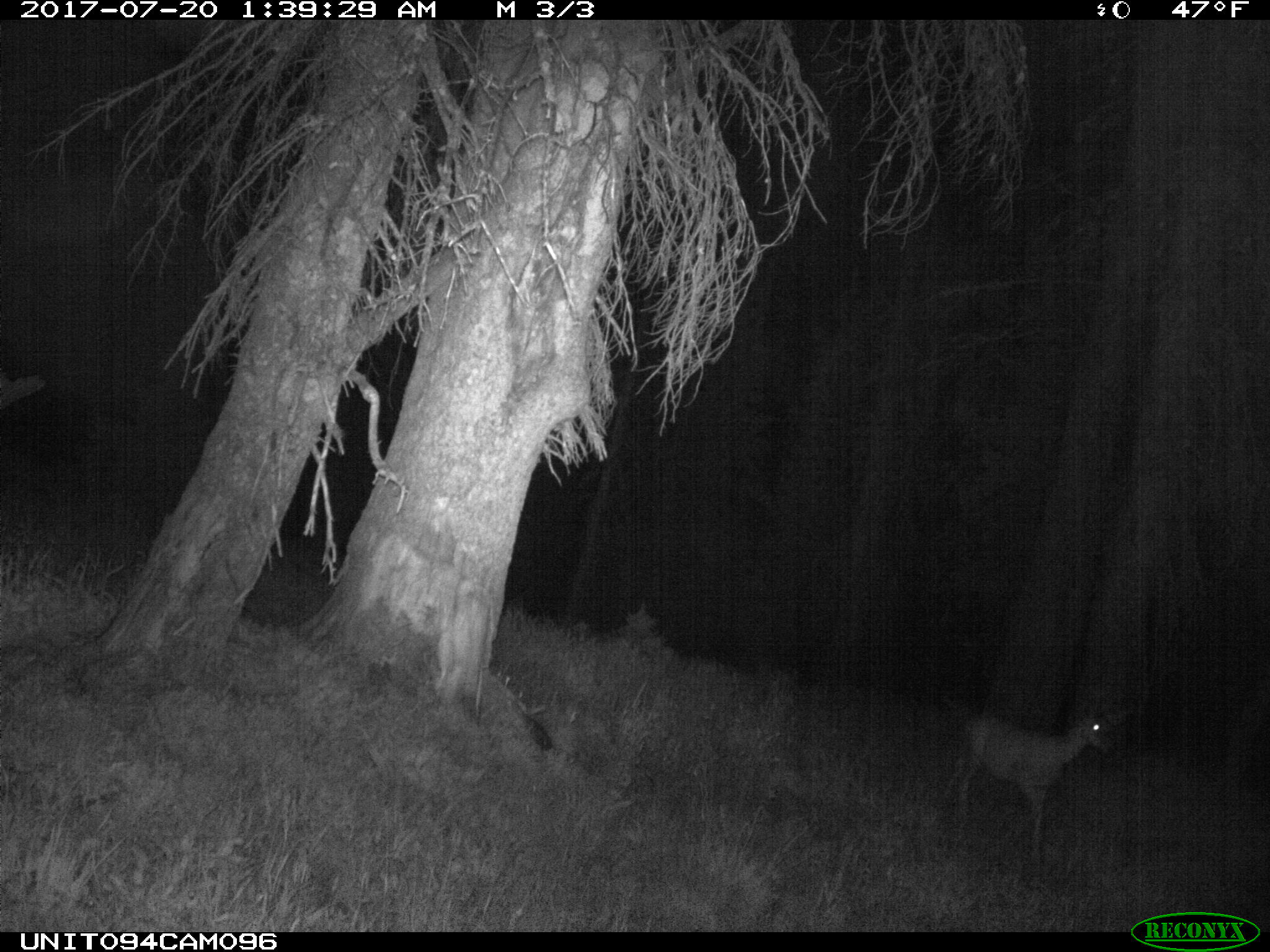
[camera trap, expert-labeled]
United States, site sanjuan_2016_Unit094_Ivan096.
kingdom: Animalia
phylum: Chordata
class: Mammalia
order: Artiodactyla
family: Cervidae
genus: Odocoileus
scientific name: Odocoileus hemionus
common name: mule deer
Odocoileus hemionus (mule deer).